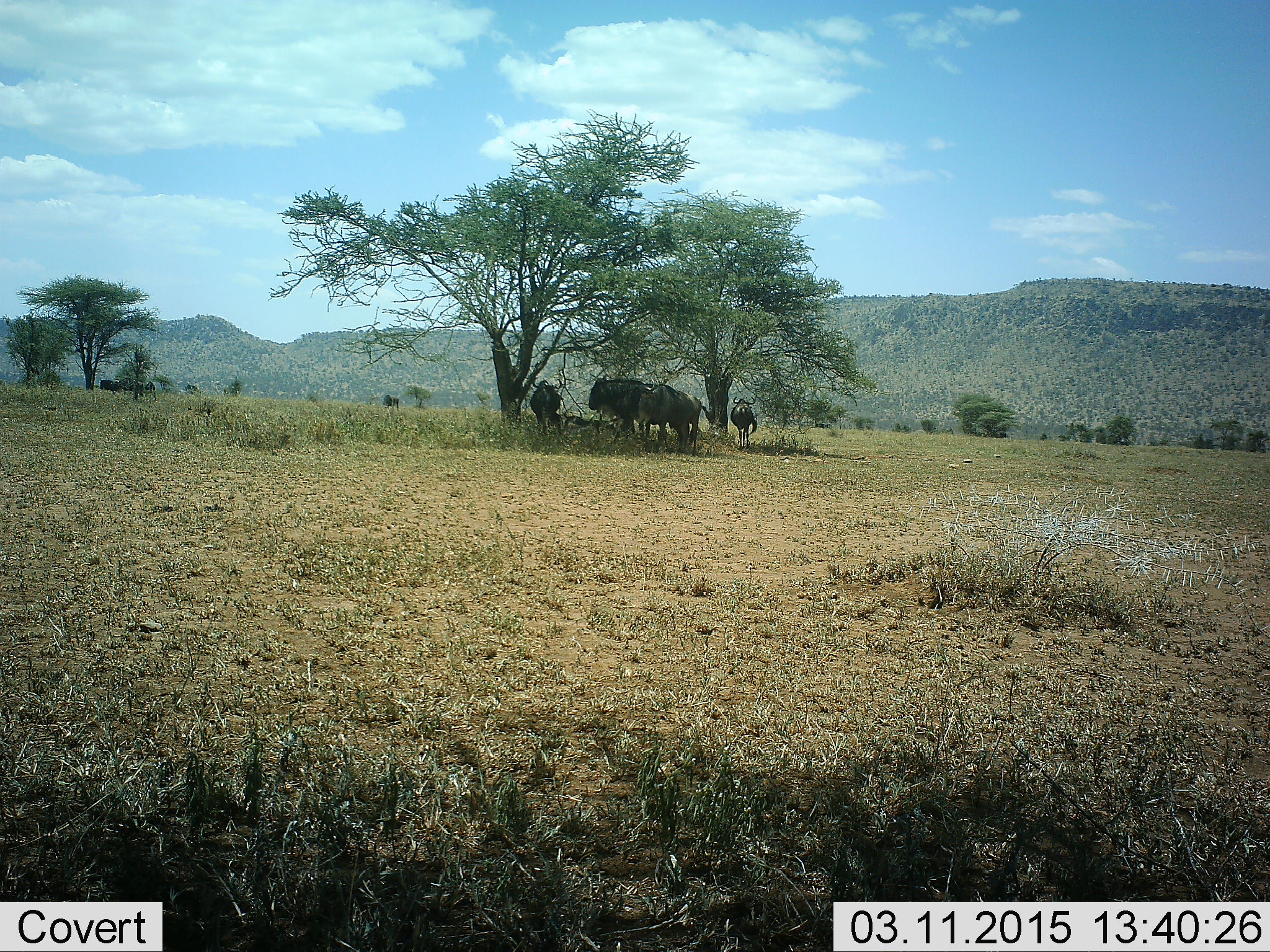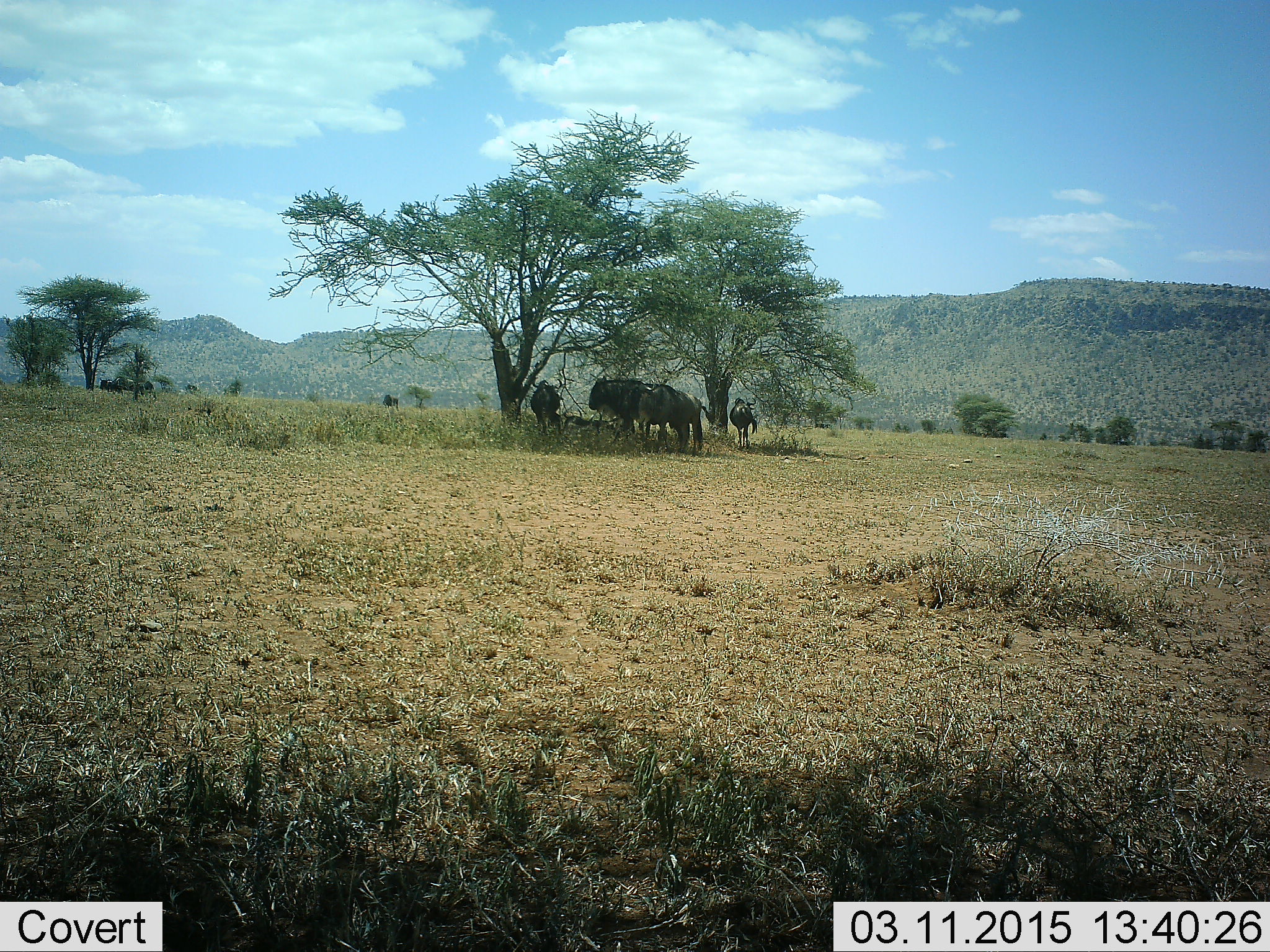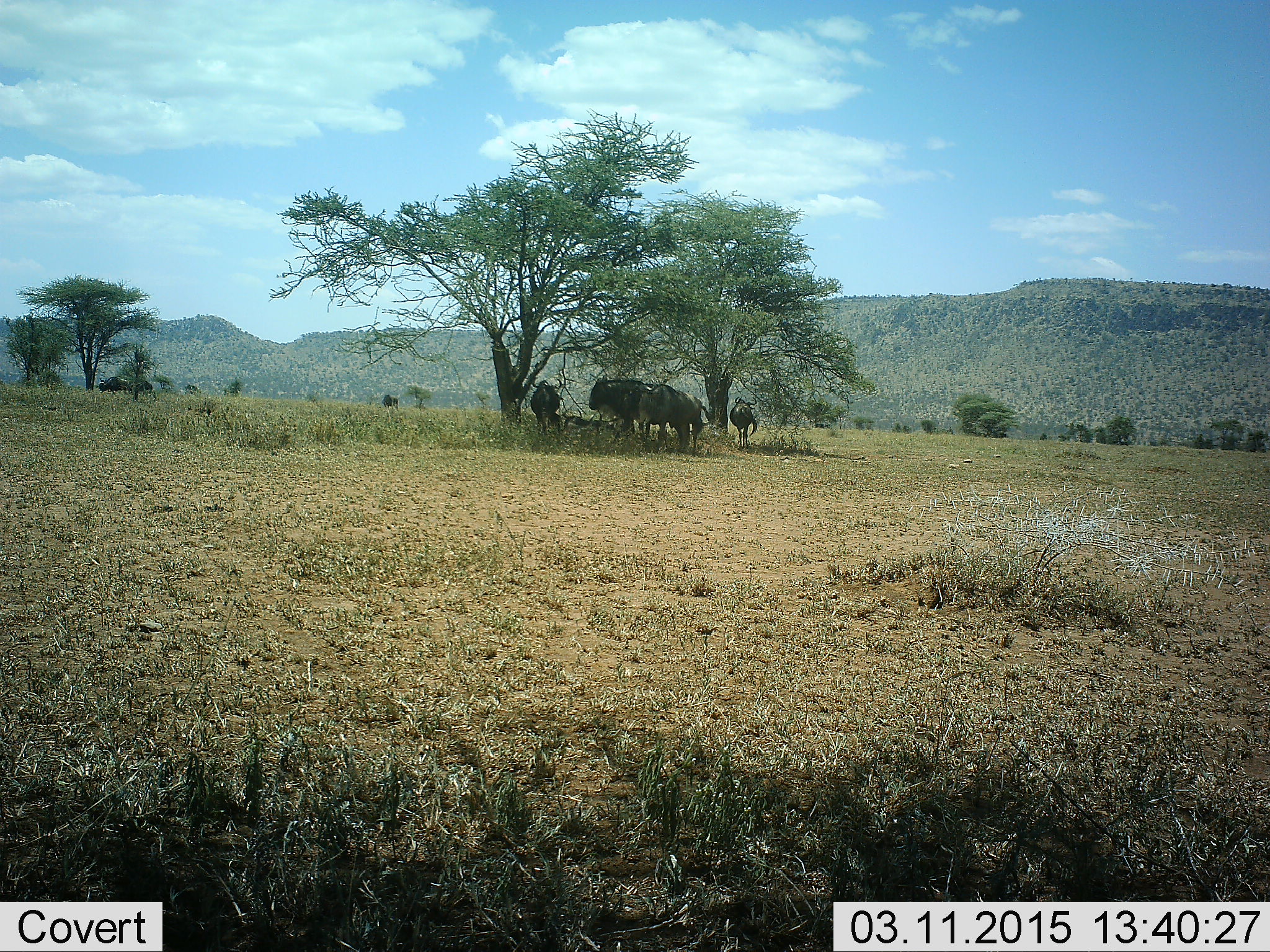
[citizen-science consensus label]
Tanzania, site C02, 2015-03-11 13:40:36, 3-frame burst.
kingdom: Animalia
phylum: Chordata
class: Mammalia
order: Artiodactyla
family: Bovidae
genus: Connochaetes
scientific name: Connochaetes taurinus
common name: blue wildebeest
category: wildebeest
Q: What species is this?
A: Wildebeest (blue wildebeest) (Connochaetes taurinus).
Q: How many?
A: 4.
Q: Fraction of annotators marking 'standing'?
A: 90%.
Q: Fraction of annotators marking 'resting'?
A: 30%.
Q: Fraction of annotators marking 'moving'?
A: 0%.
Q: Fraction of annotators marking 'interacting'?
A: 0%.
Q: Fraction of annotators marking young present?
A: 0%.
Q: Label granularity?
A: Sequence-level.